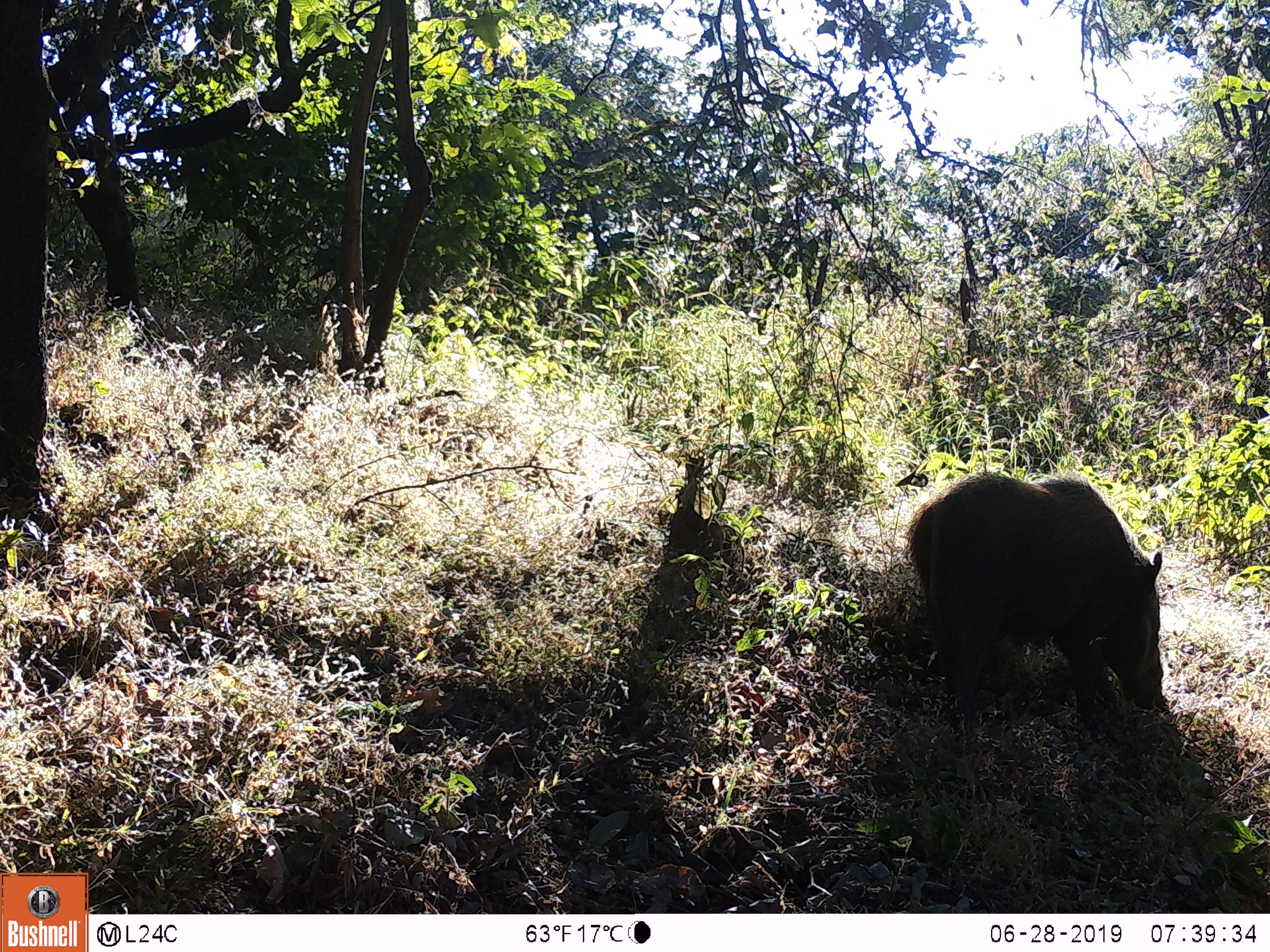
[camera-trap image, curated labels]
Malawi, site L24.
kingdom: Animalia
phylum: Chordata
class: Mammalia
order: Artiodactyla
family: Suidae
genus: Potamochoerus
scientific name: Potamochoerus larvatus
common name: bushpig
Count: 1.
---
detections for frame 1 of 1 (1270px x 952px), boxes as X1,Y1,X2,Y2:
bushpig: 897,464,1178,736